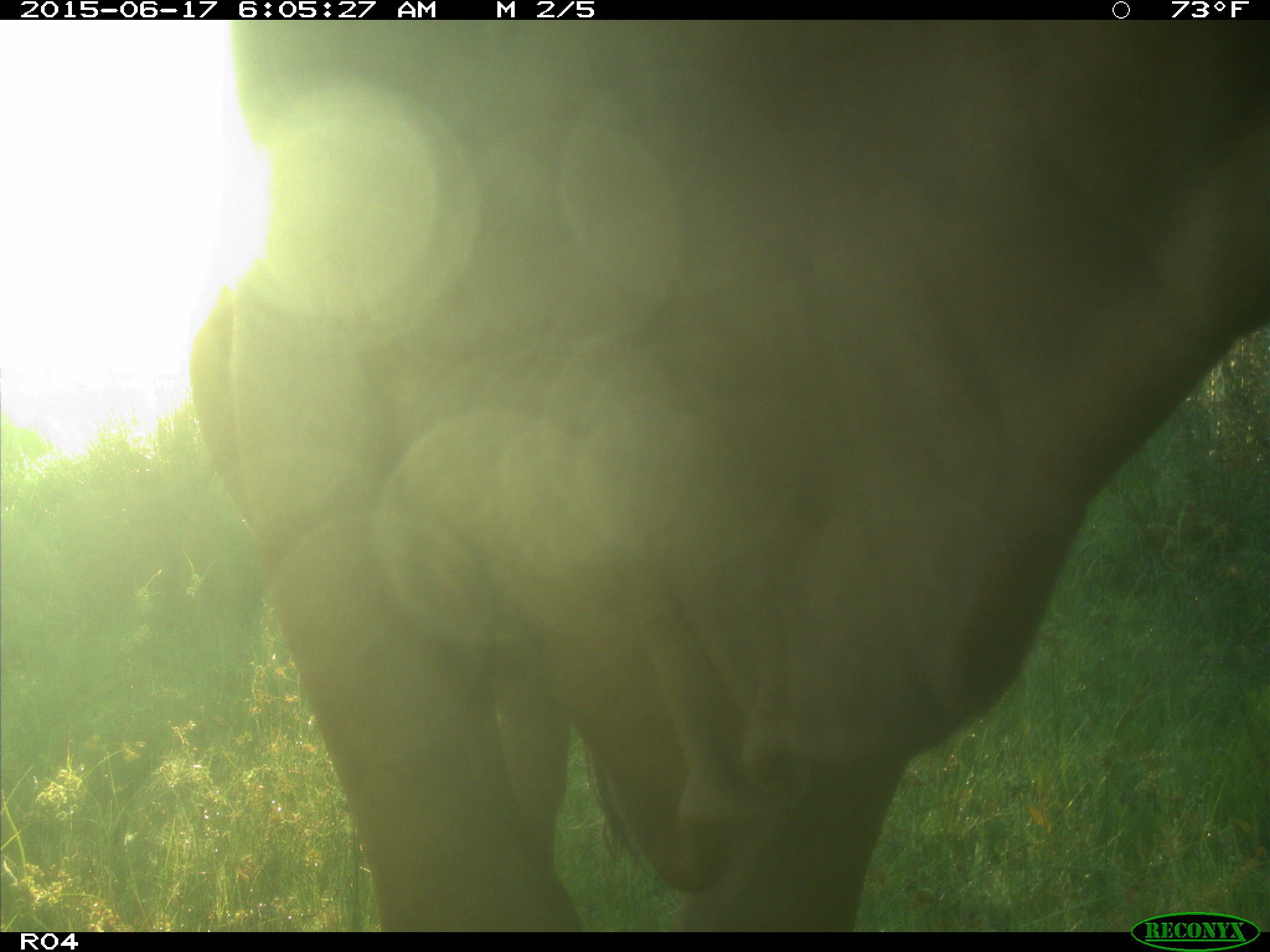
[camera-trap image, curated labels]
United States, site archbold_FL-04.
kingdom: Animalia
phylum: Chordata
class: Mammalia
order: Artiodactyla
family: Bovidae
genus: Bos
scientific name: Bos taurus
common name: domestic cow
Bos taurus (domestic cow).